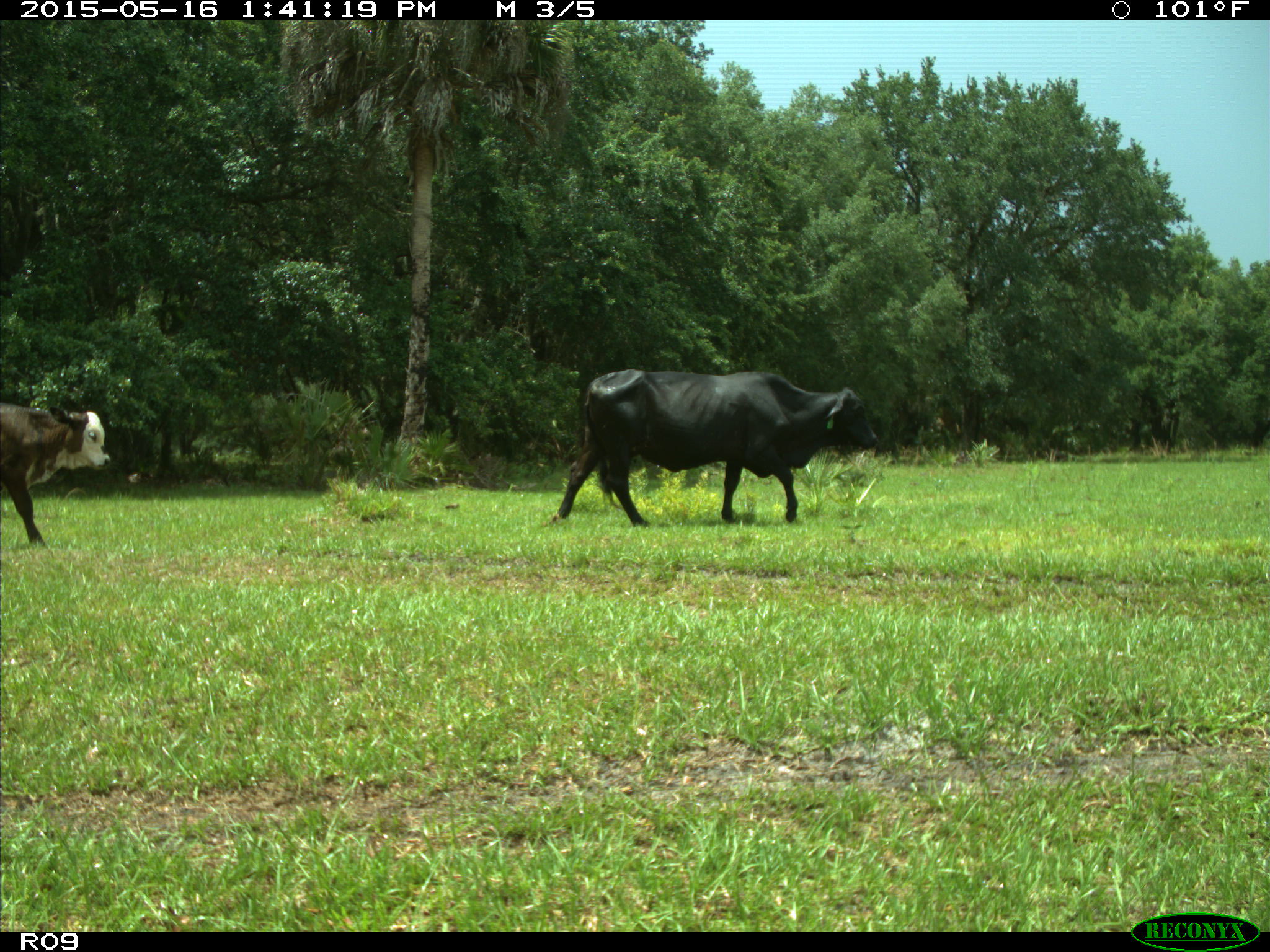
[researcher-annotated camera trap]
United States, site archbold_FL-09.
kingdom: Animalia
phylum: Chordata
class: Mammalia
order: Artiodactyla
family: Bovidae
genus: Bos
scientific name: Bos taurus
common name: domestic cow